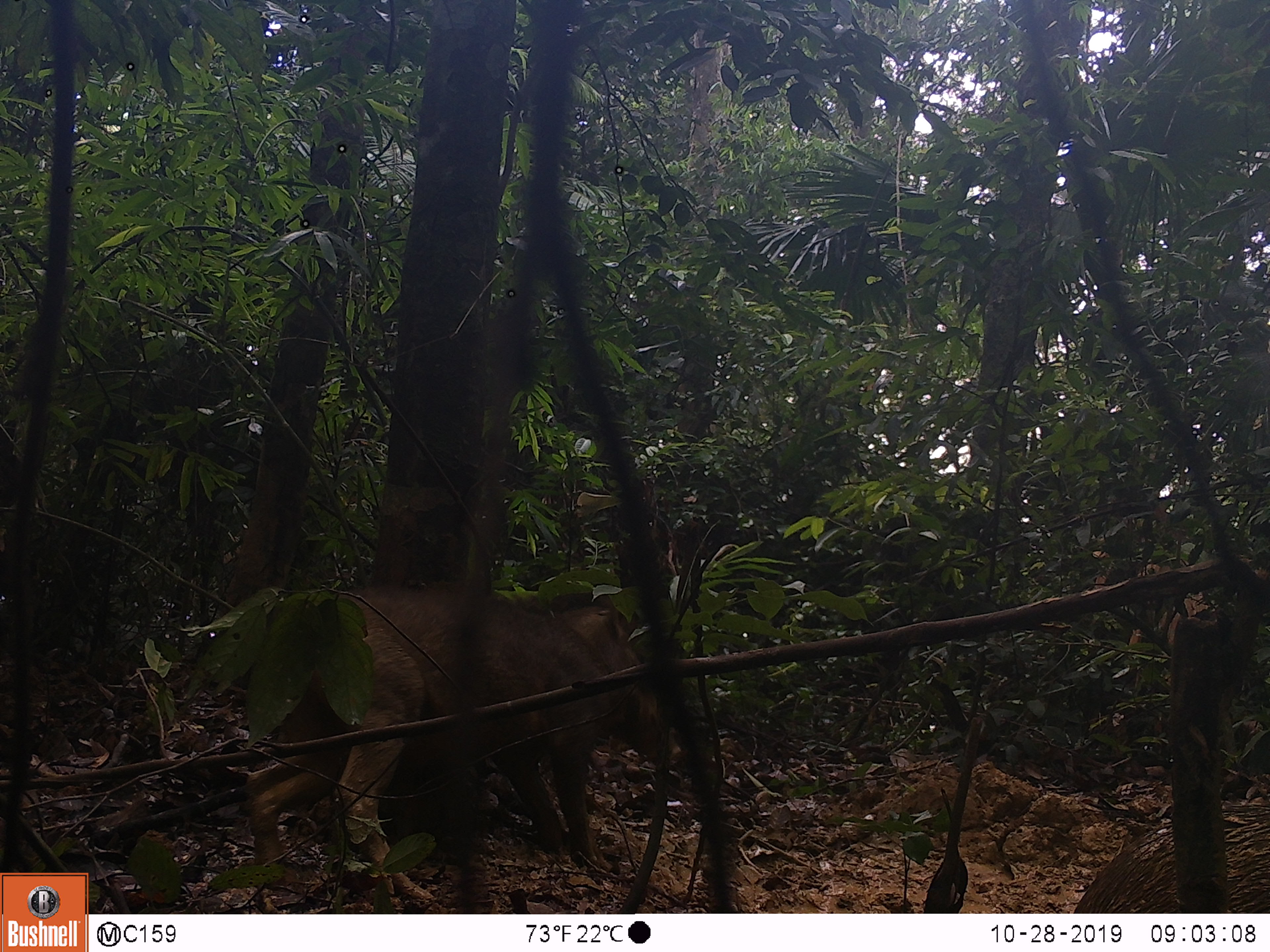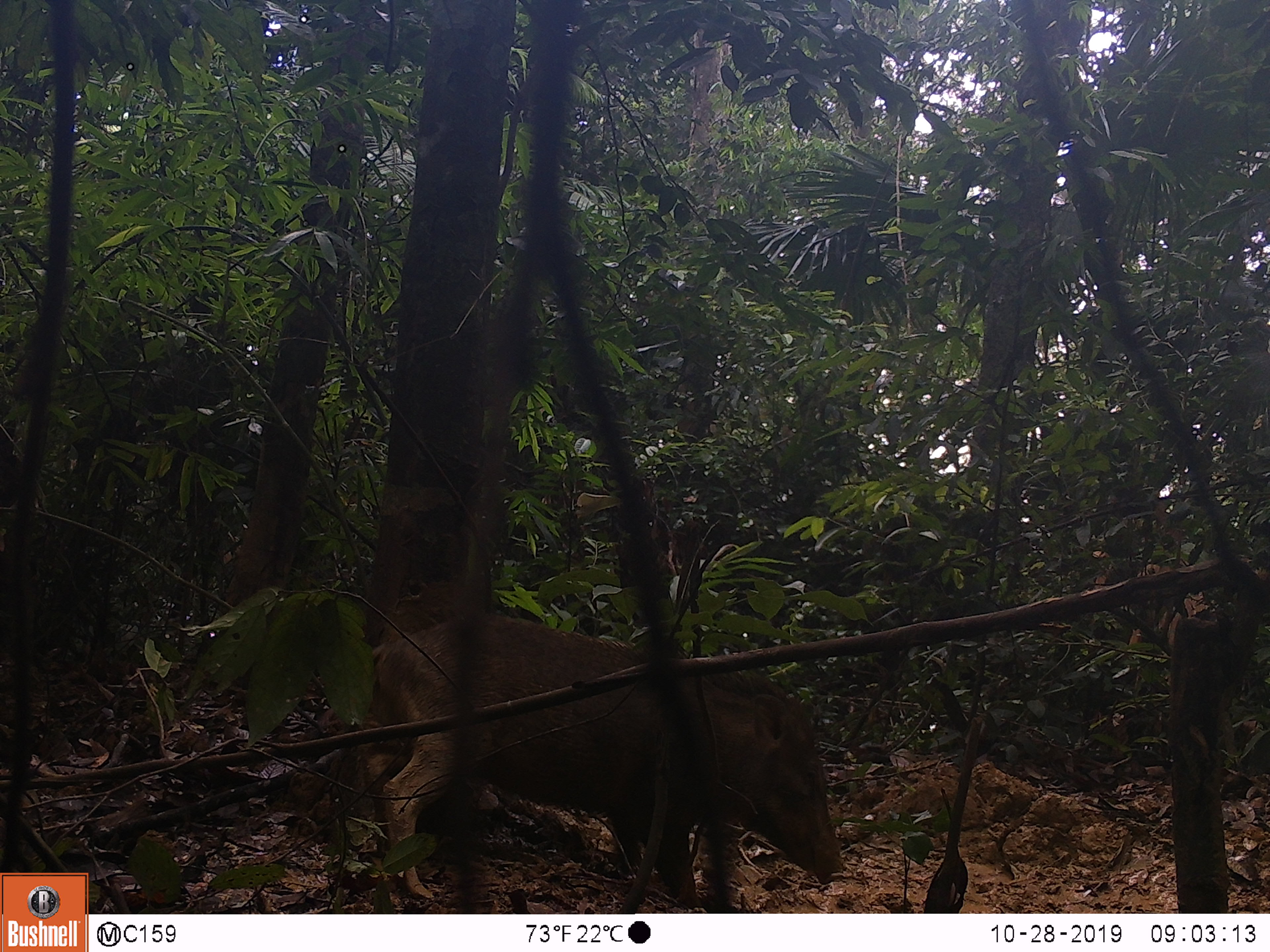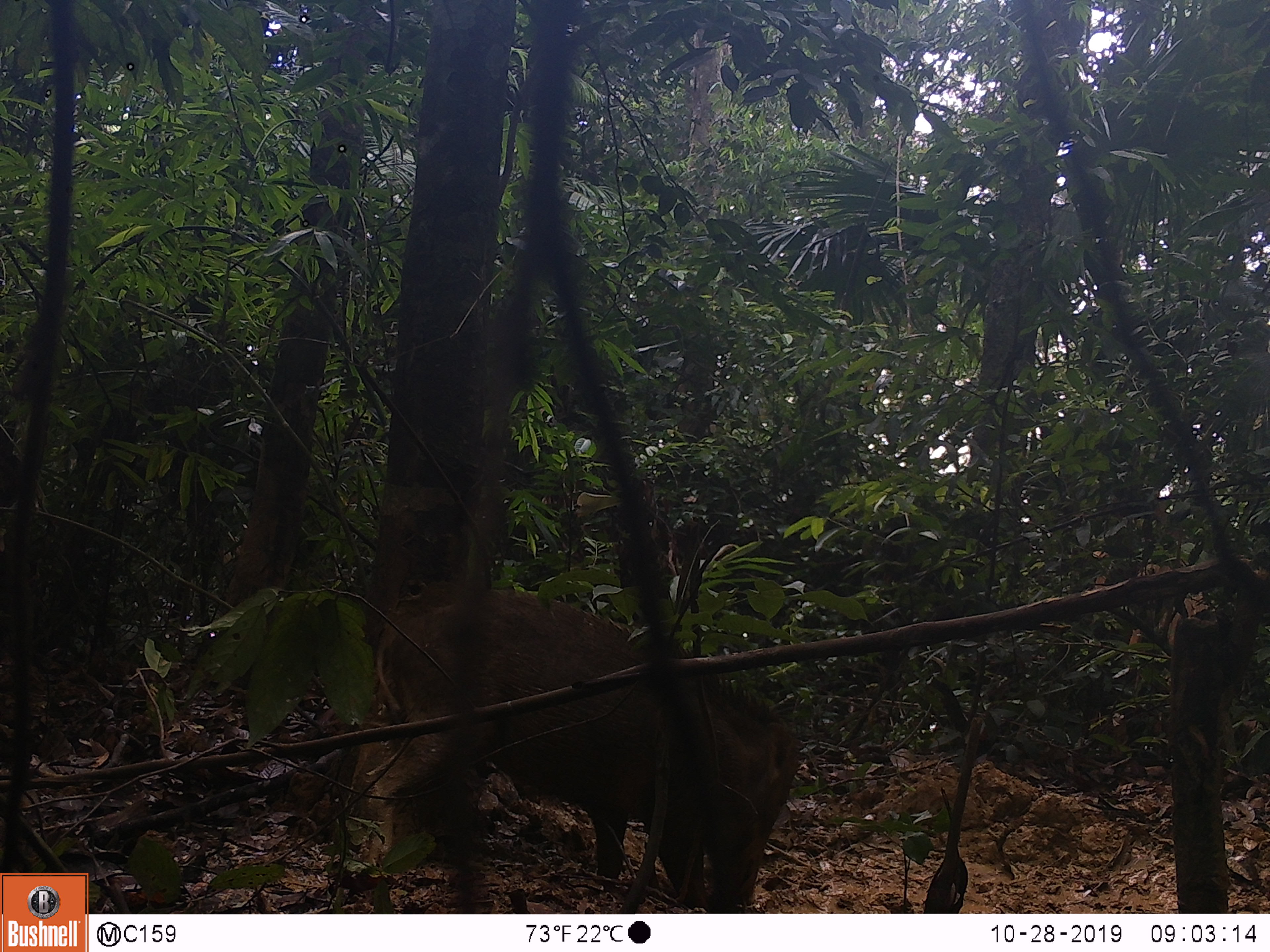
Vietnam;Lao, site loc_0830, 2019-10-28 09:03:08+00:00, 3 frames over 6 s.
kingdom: Animalia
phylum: Chordata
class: Mammalia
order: Artiodactyla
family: Suidae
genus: Sus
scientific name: Sus scrofa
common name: eurasian wild pig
Eurasian wild pig (Sus scrofa). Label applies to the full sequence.